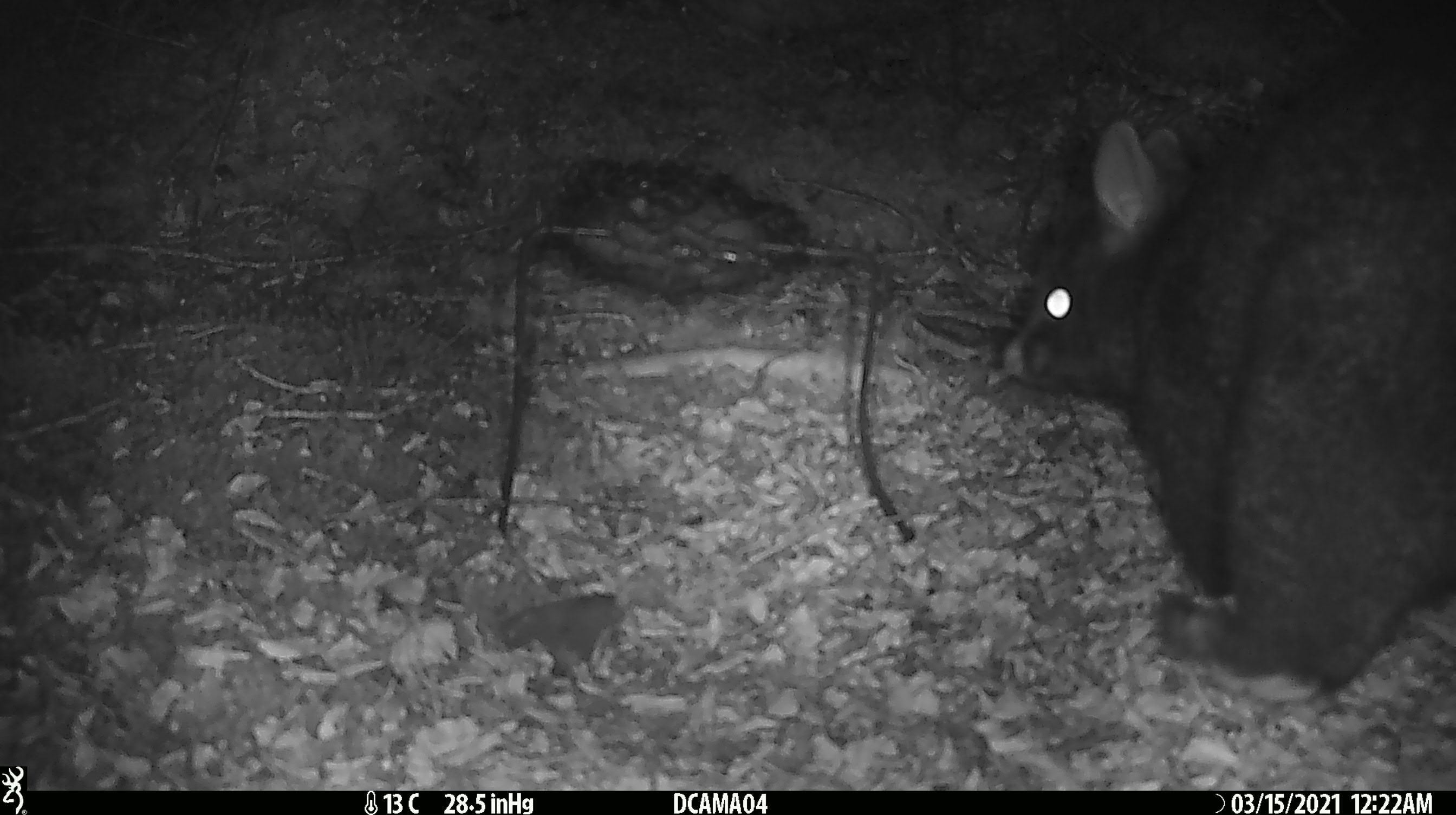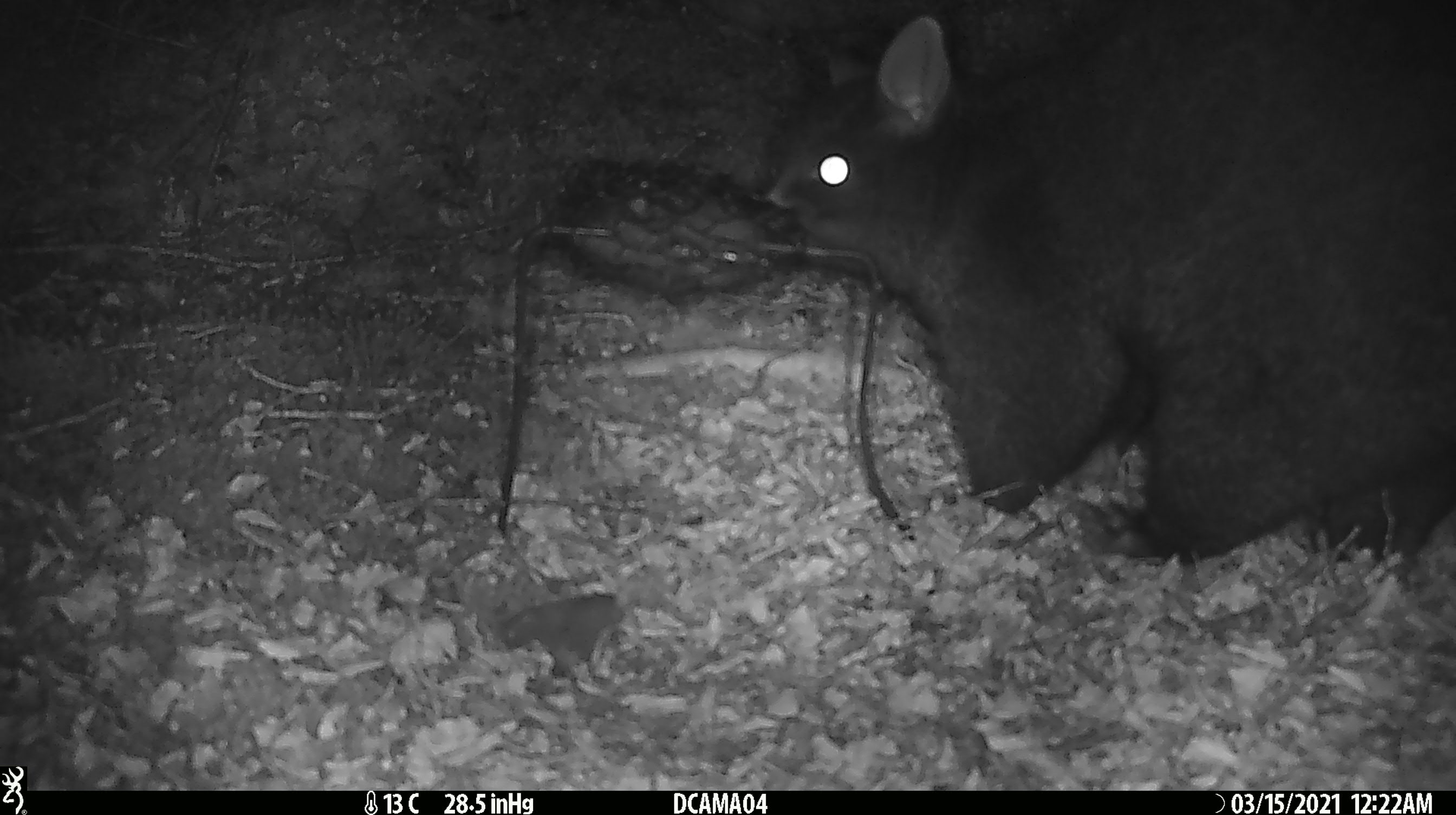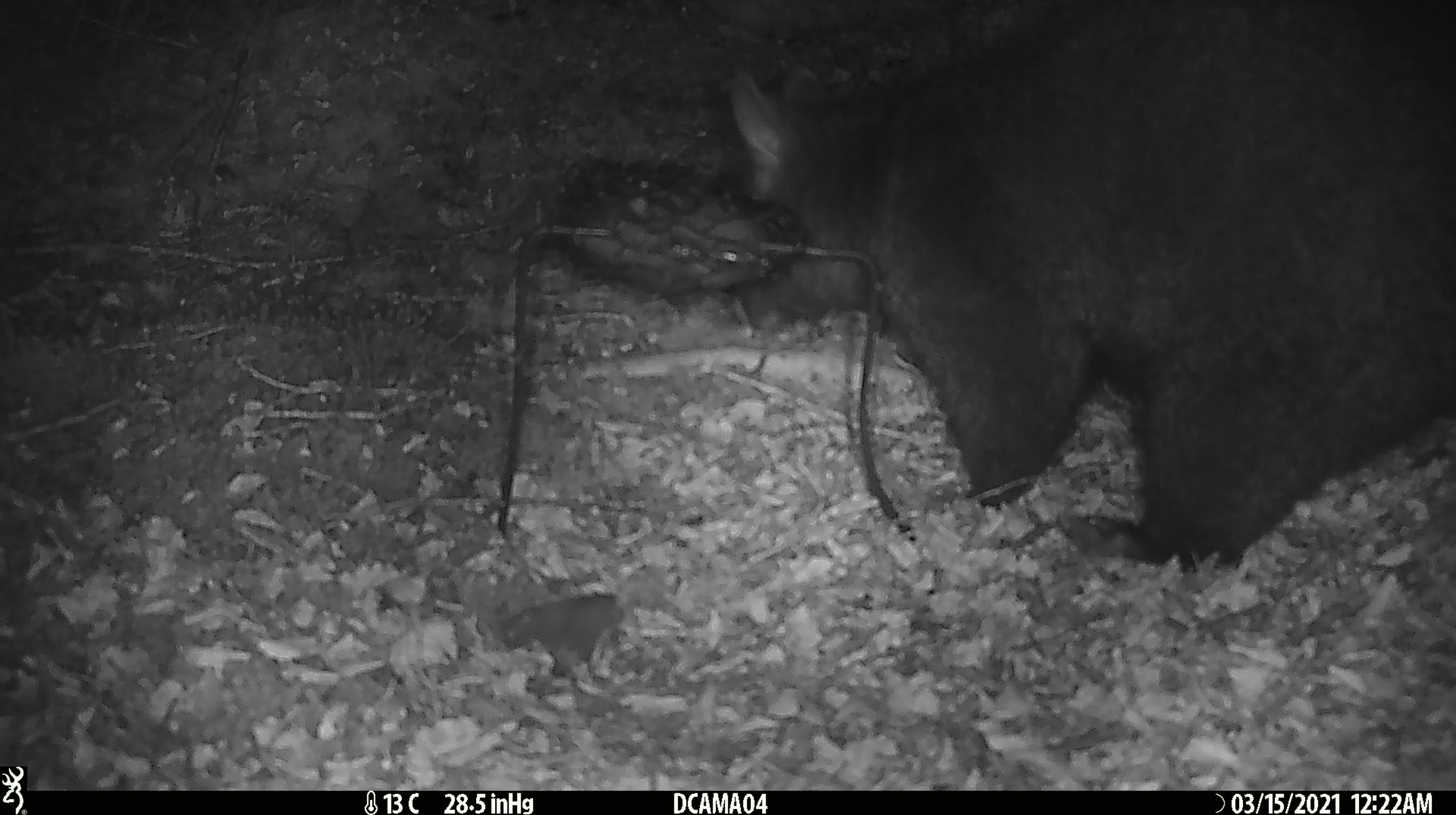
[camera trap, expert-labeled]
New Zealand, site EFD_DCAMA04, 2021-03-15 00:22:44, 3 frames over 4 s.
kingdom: Animalia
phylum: Chordata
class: Mammalia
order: Diprotodontia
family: Phalangeridae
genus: Trichosurus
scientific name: Trichosurus vulpecula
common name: common brushtail possum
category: possum